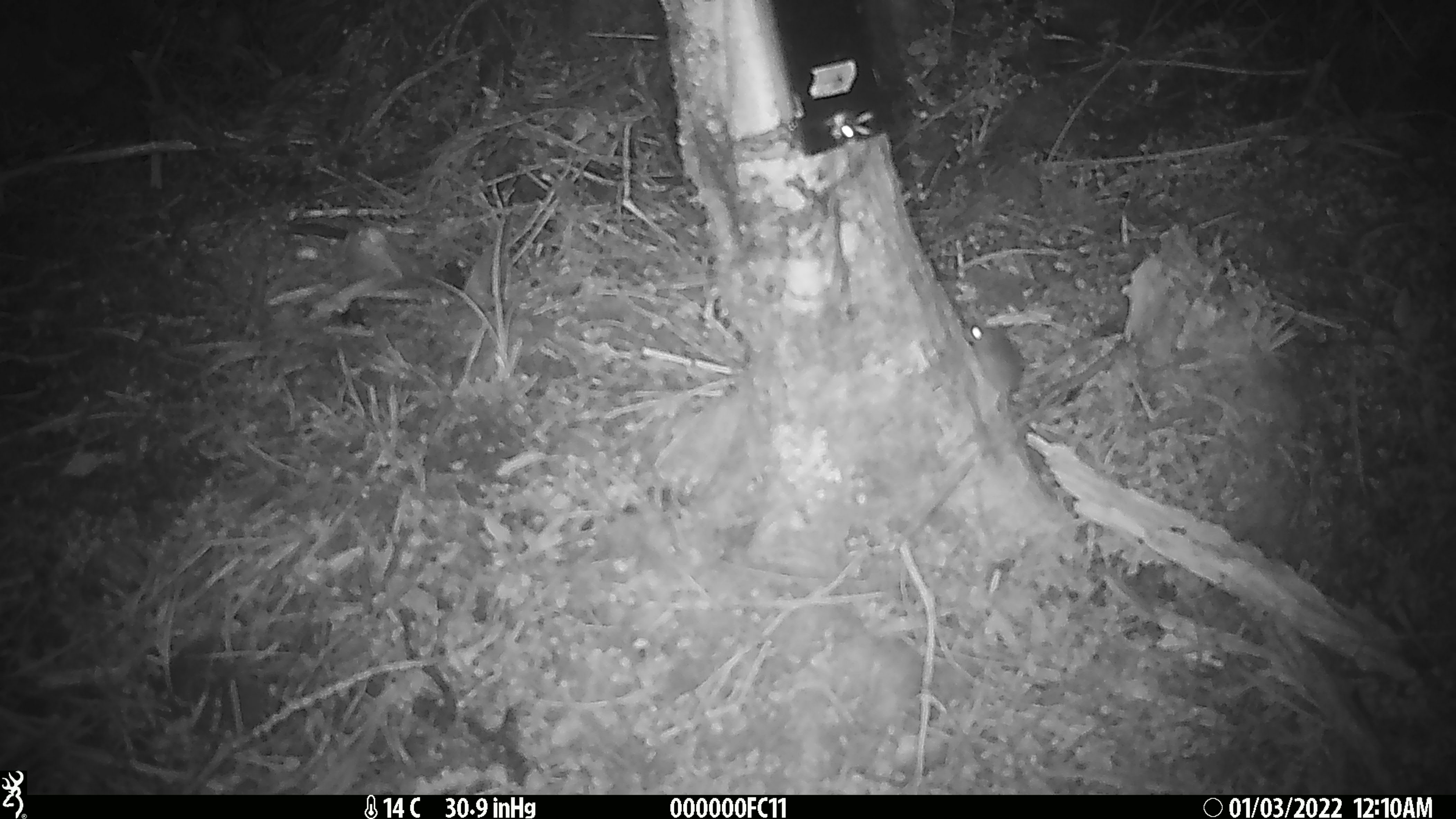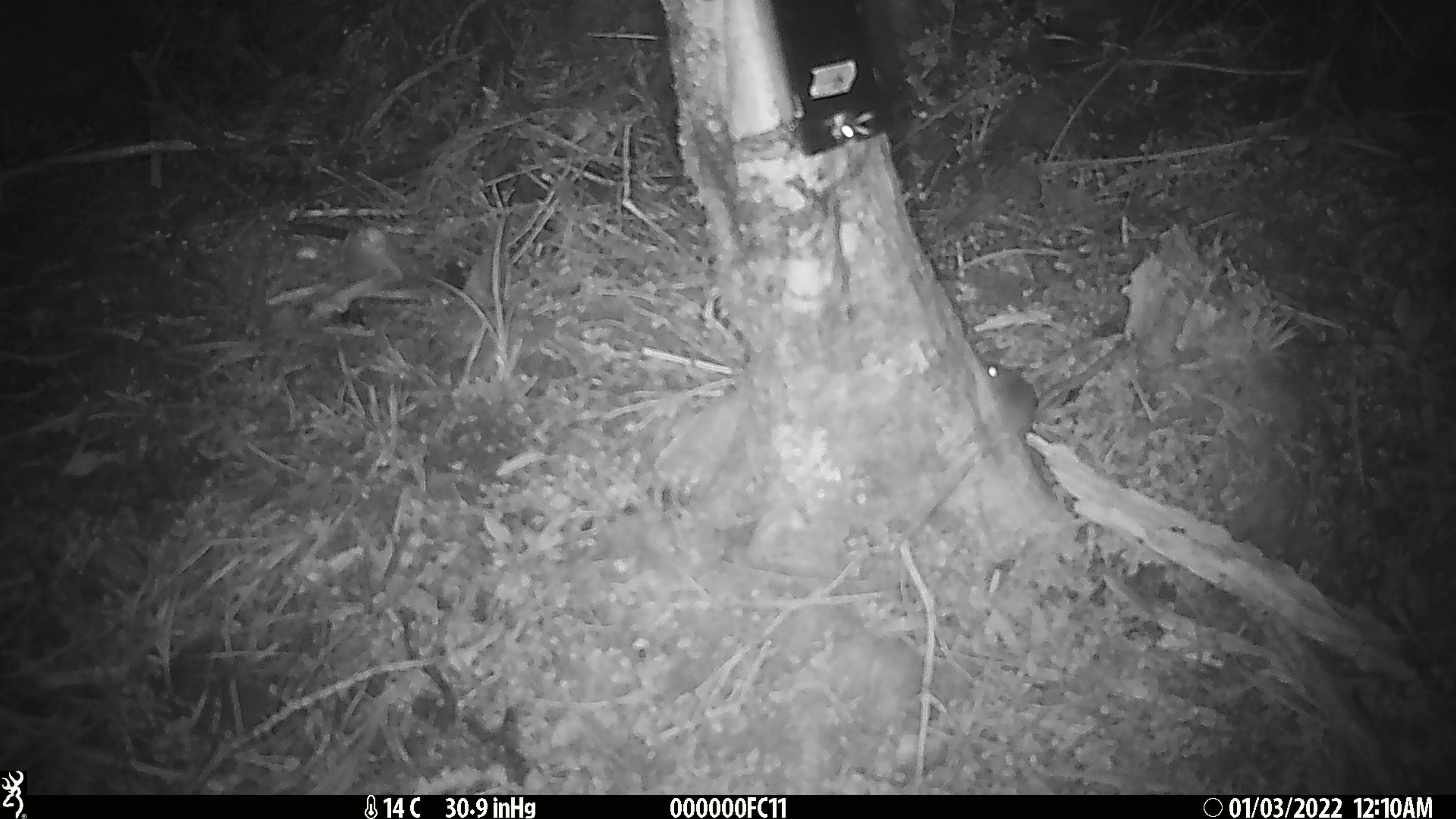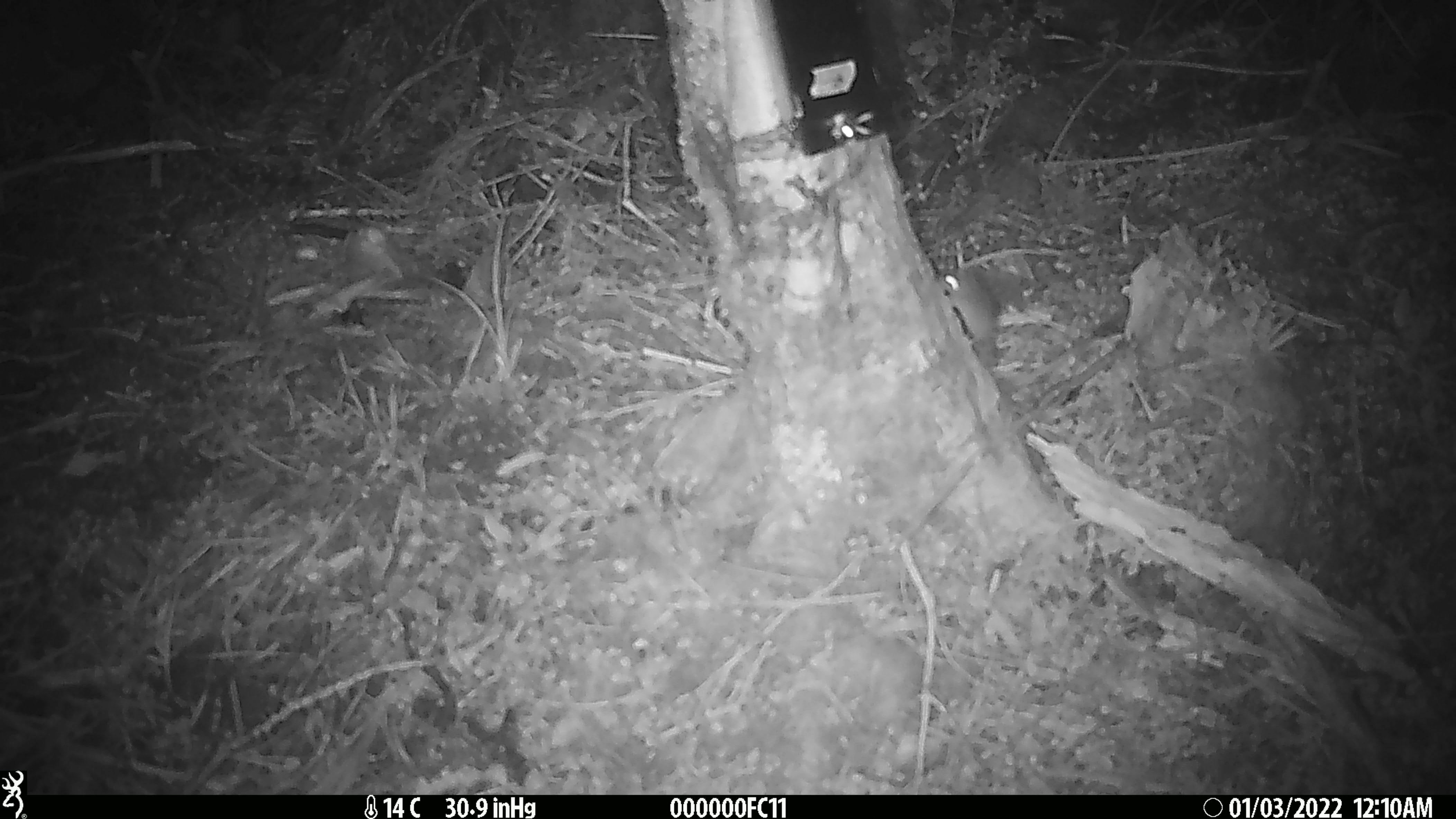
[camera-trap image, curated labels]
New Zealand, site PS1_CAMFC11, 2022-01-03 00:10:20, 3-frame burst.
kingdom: Animalia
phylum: Chordata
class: Mammalia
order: Rodentia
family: Muridae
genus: Mus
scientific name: Mus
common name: mouse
Mouse (Mus).